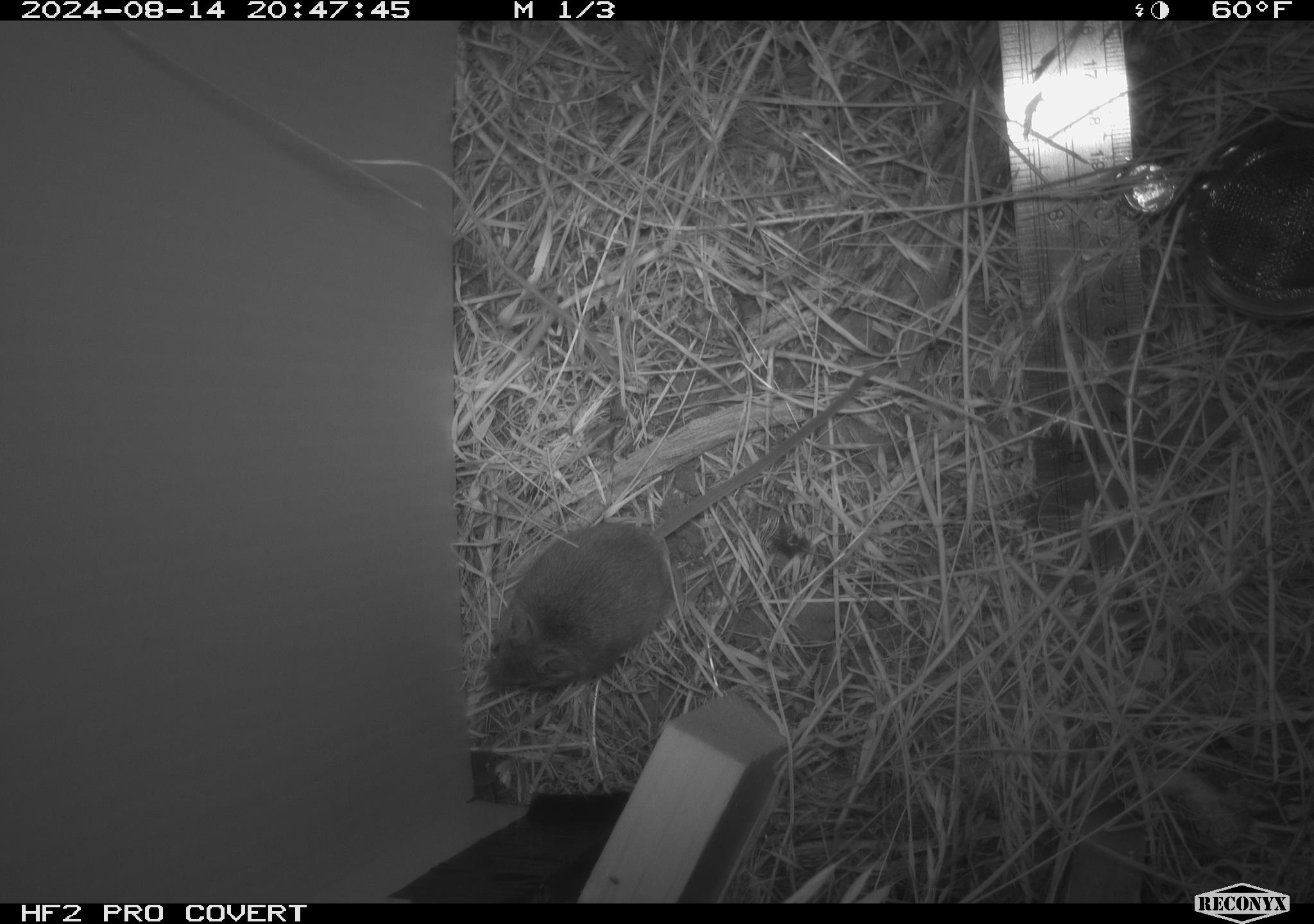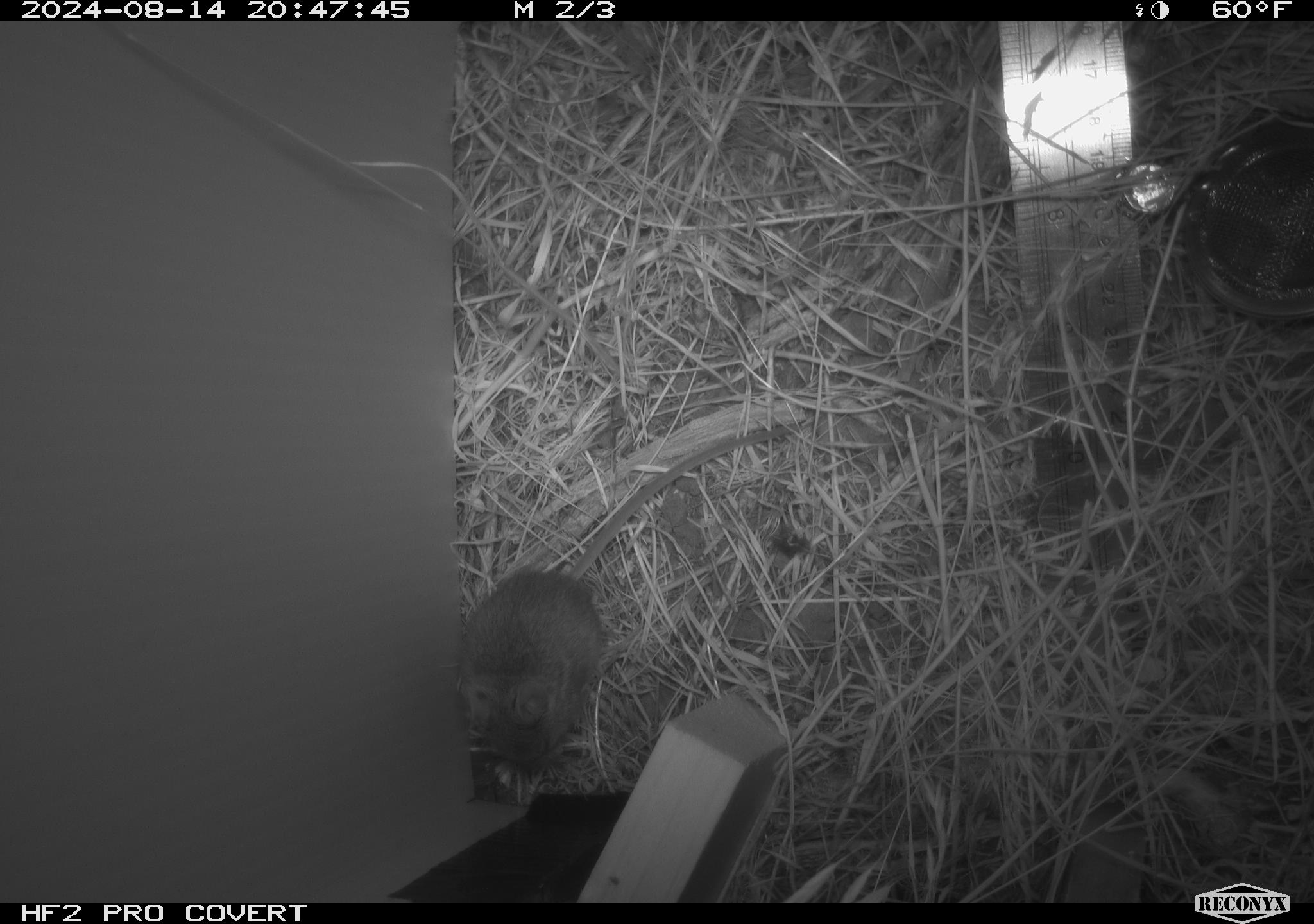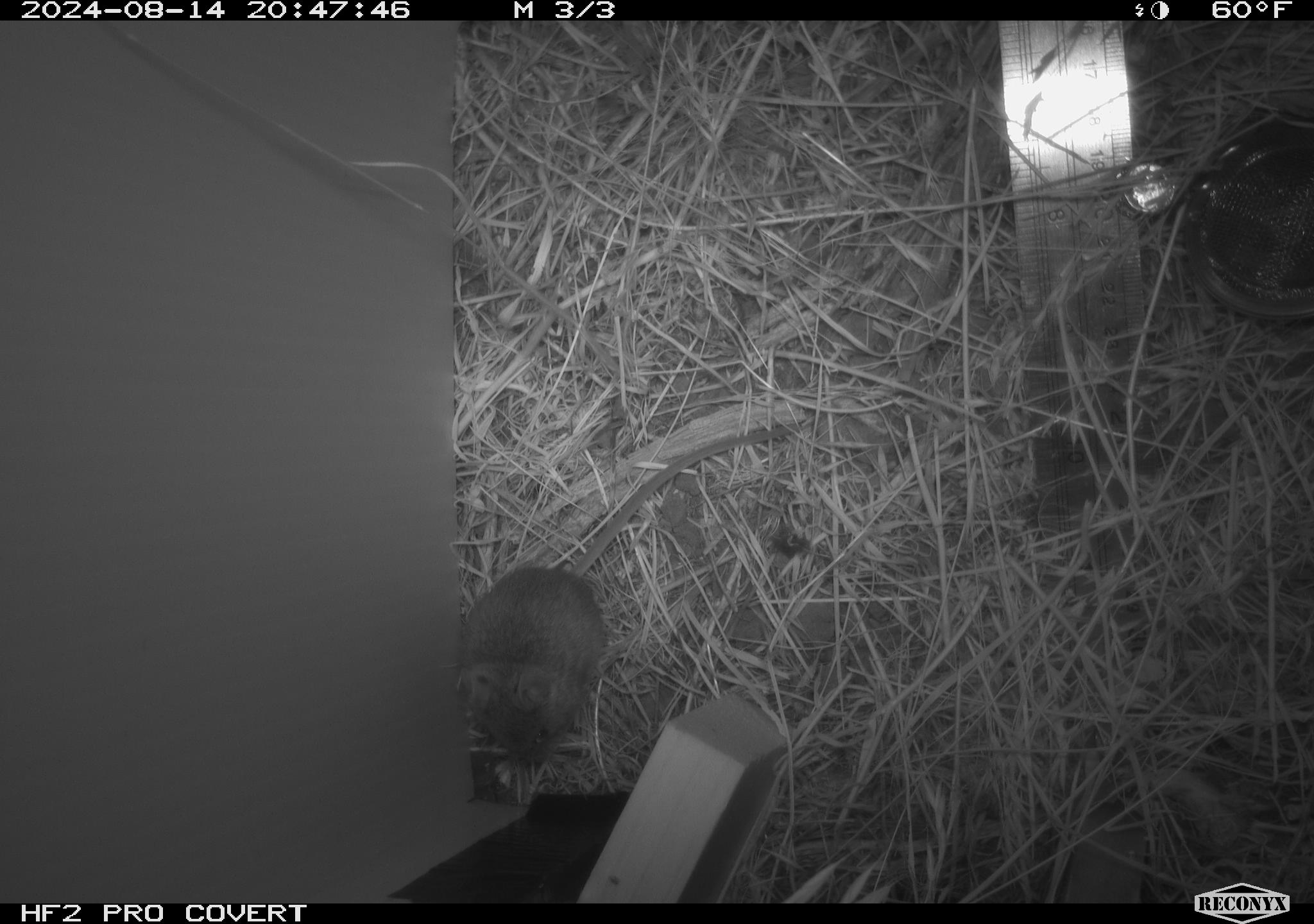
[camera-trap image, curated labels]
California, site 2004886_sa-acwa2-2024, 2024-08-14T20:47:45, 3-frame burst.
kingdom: Animalia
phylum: Chordata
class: Mammalia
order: Rodentia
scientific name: Rodentia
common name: mouse species